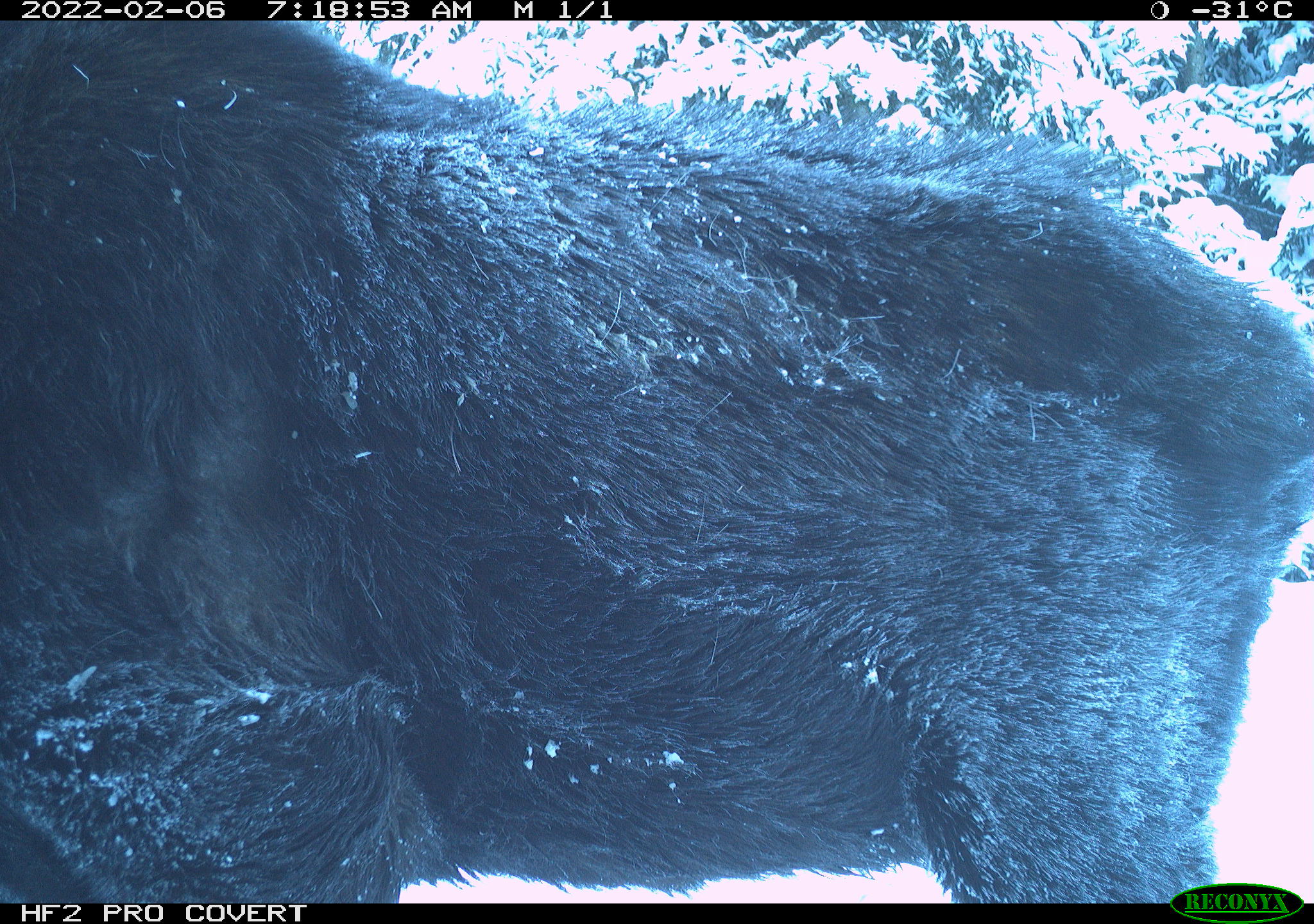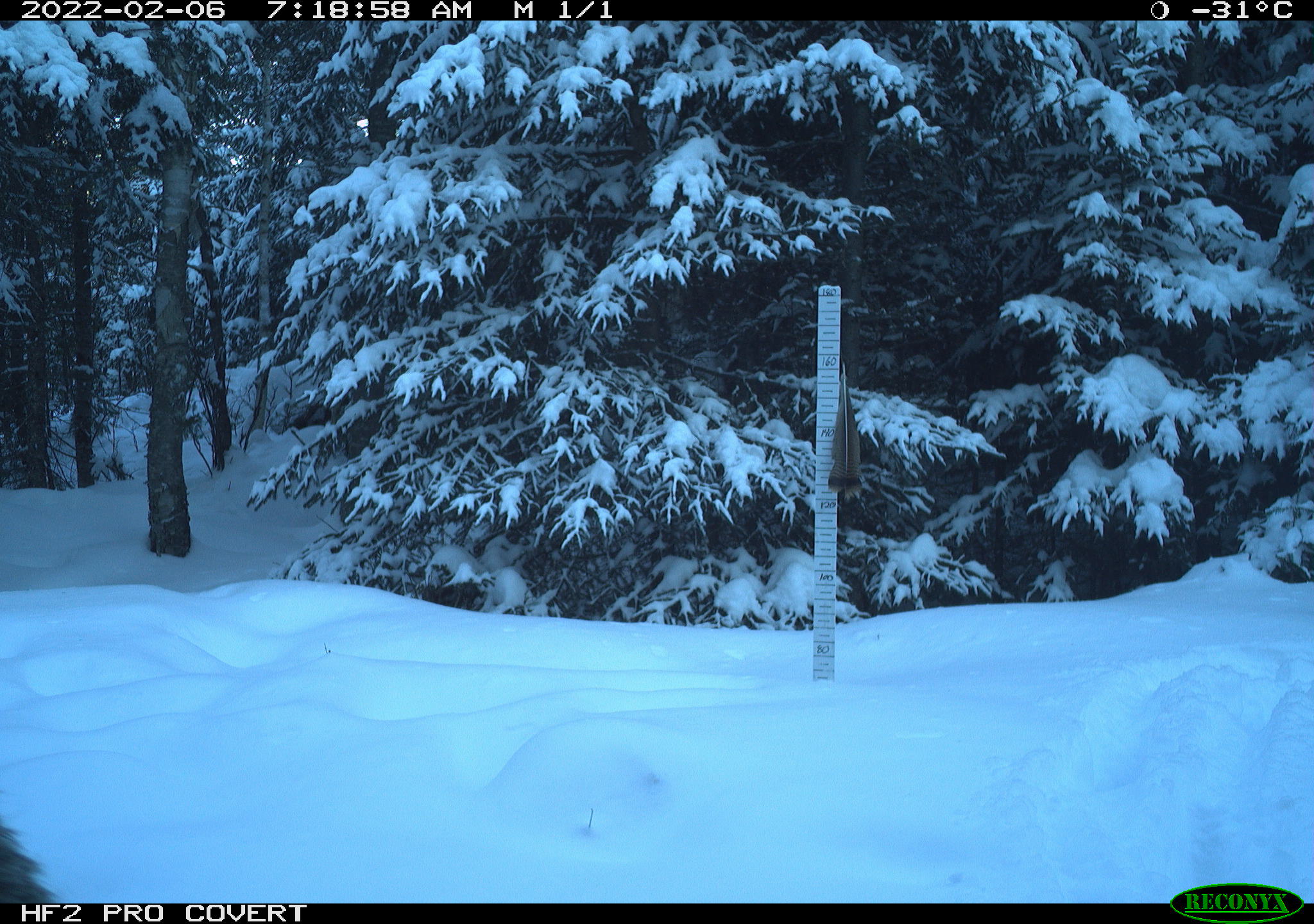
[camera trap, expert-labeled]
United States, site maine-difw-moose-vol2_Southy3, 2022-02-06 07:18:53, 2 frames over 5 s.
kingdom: Animalia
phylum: Chordata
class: Mammalia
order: Artiodactyla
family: Cervidae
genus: Alces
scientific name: Alces alces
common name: moose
Moose (Alces alces).